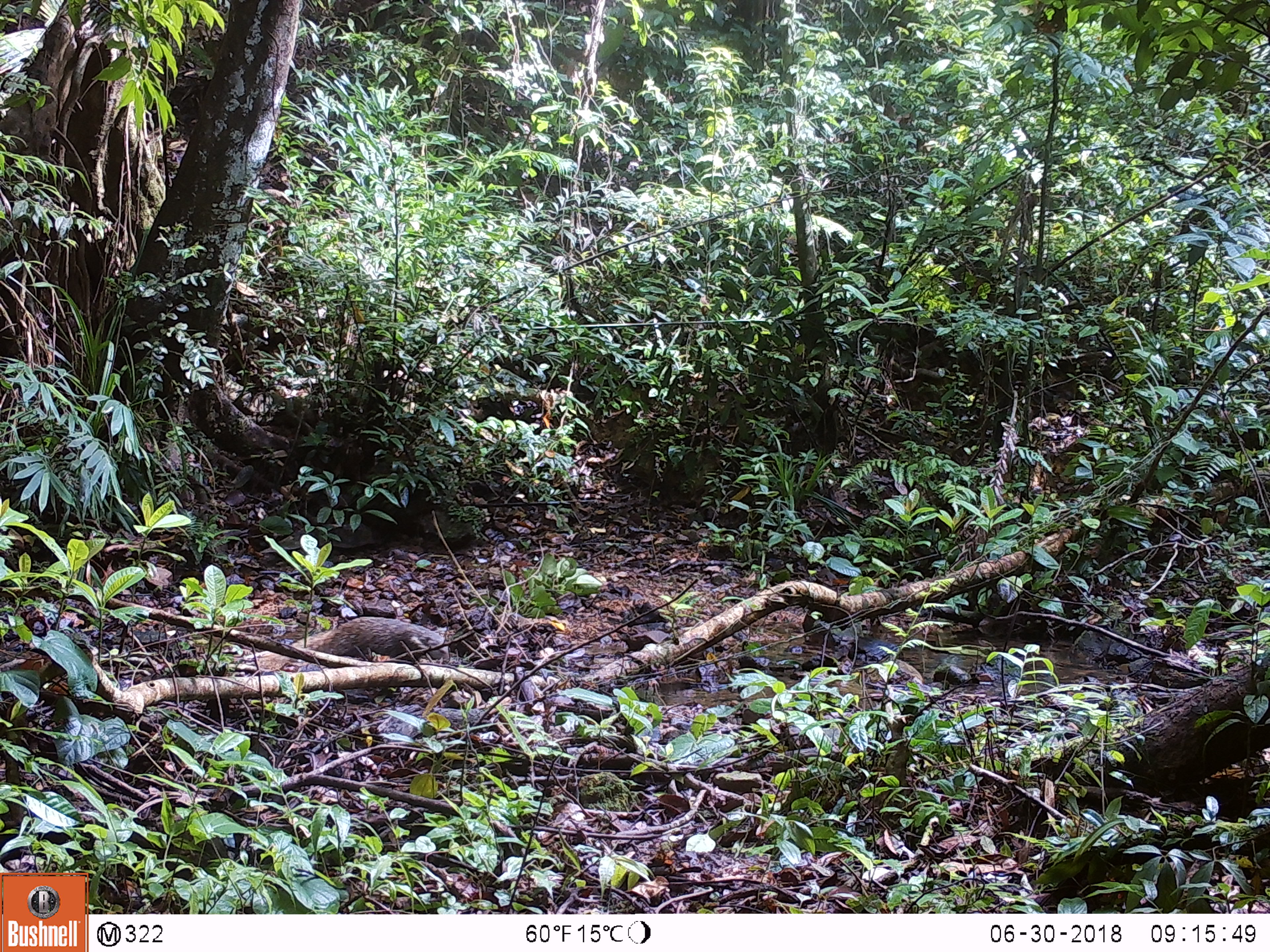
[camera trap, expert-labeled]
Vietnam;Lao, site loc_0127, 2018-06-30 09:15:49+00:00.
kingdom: Animalia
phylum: Chordata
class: Mammalia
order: Carnivora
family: Herpestidae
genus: Urva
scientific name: Urva urva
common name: crab-eating mongoose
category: crab eating mongoose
Crab eating mongoose (crab-eating mongoose) (Urva urva). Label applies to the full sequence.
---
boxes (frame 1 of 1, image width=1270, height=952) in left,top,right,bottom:
crab eating mongoose: 255,616,447,668